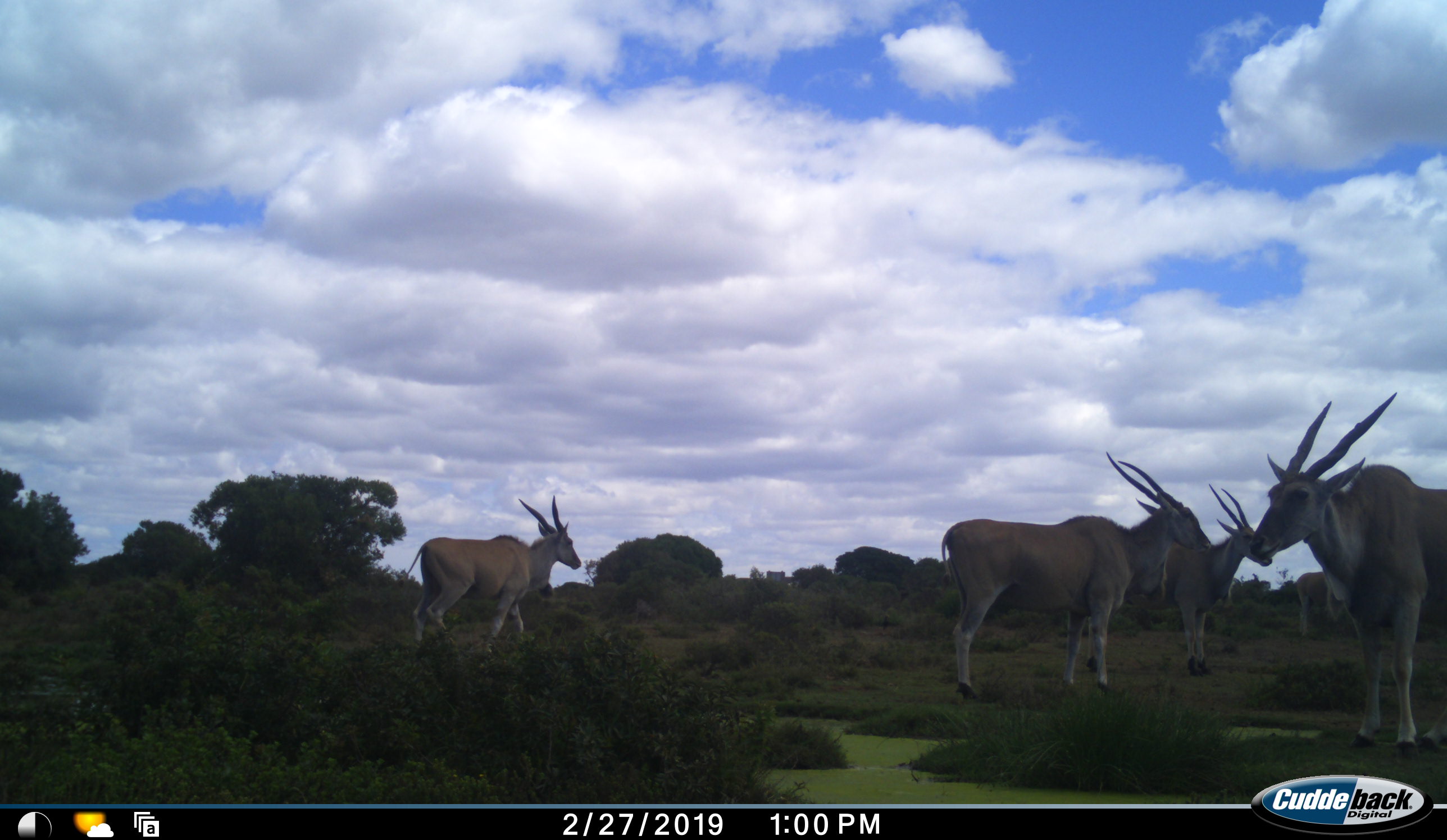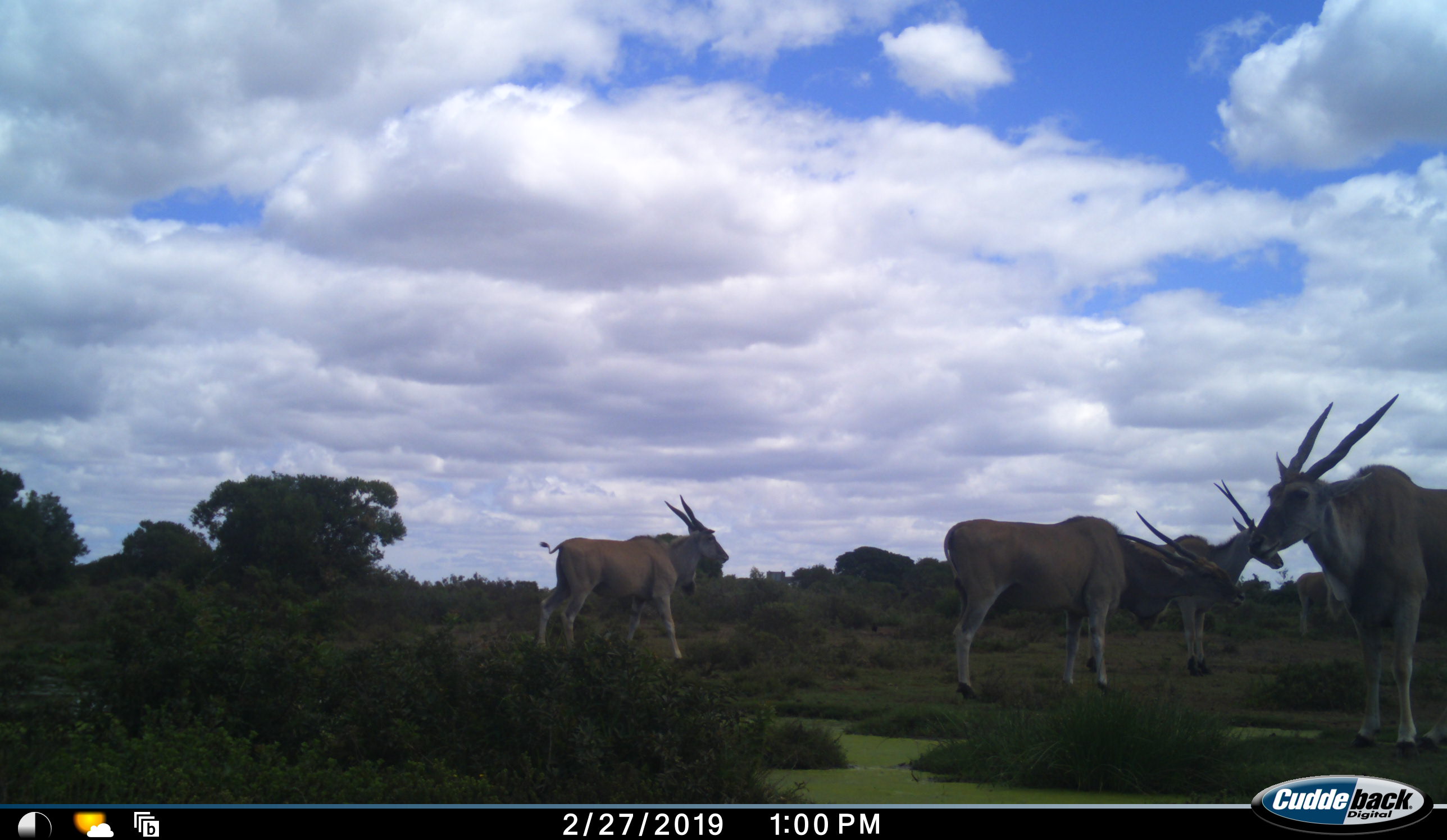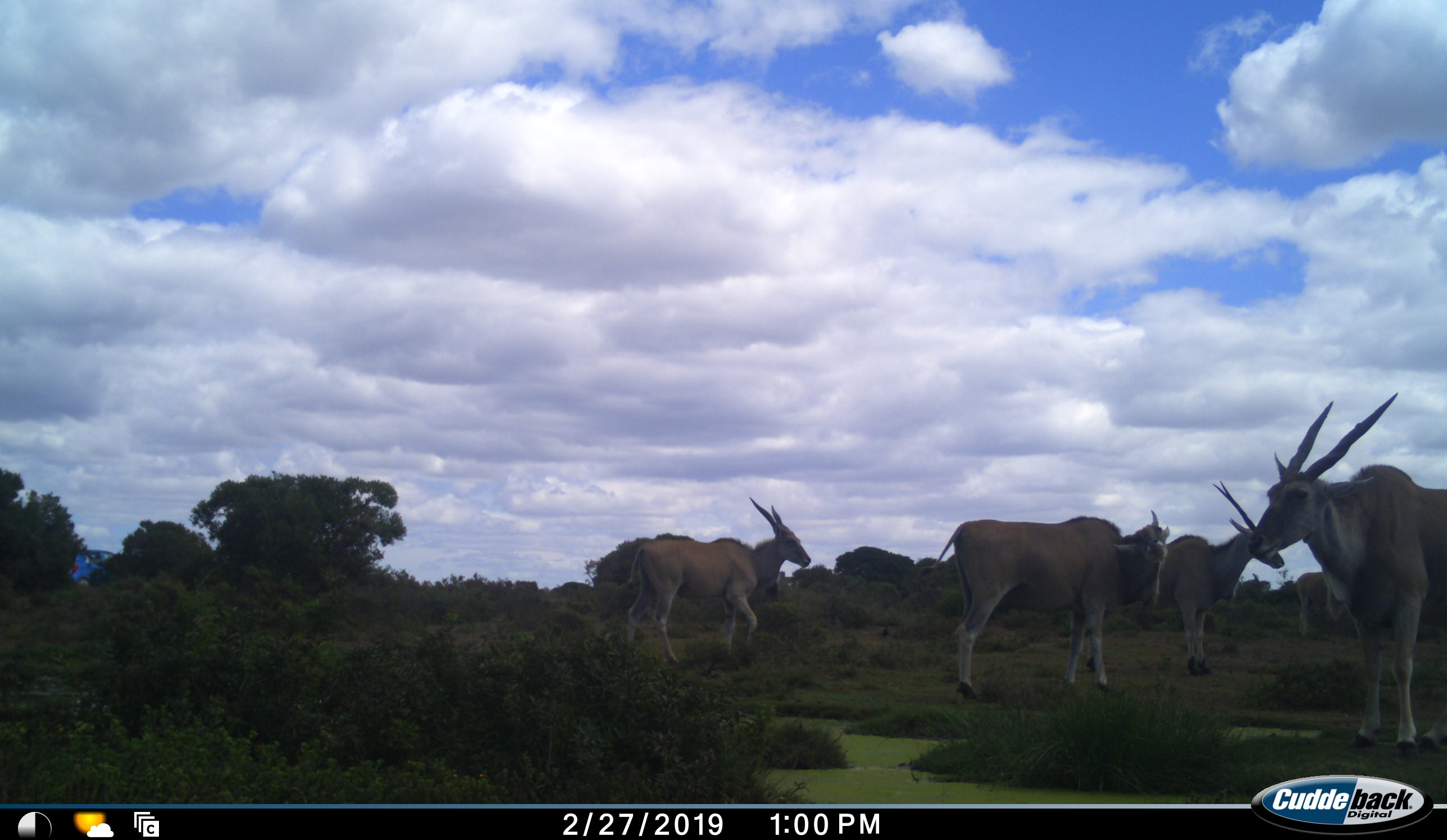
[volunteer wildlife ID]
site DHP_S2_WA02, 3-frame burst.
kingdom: Animalia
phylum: Chordata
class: Mammalia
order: Artiodactyla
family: Bovidae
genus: Tragelaphus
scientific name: Tragelaphus oryx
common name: eland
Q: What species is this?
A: Eland (Tragelaphus oryx).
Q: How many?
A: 5.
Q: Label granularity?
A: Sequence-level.